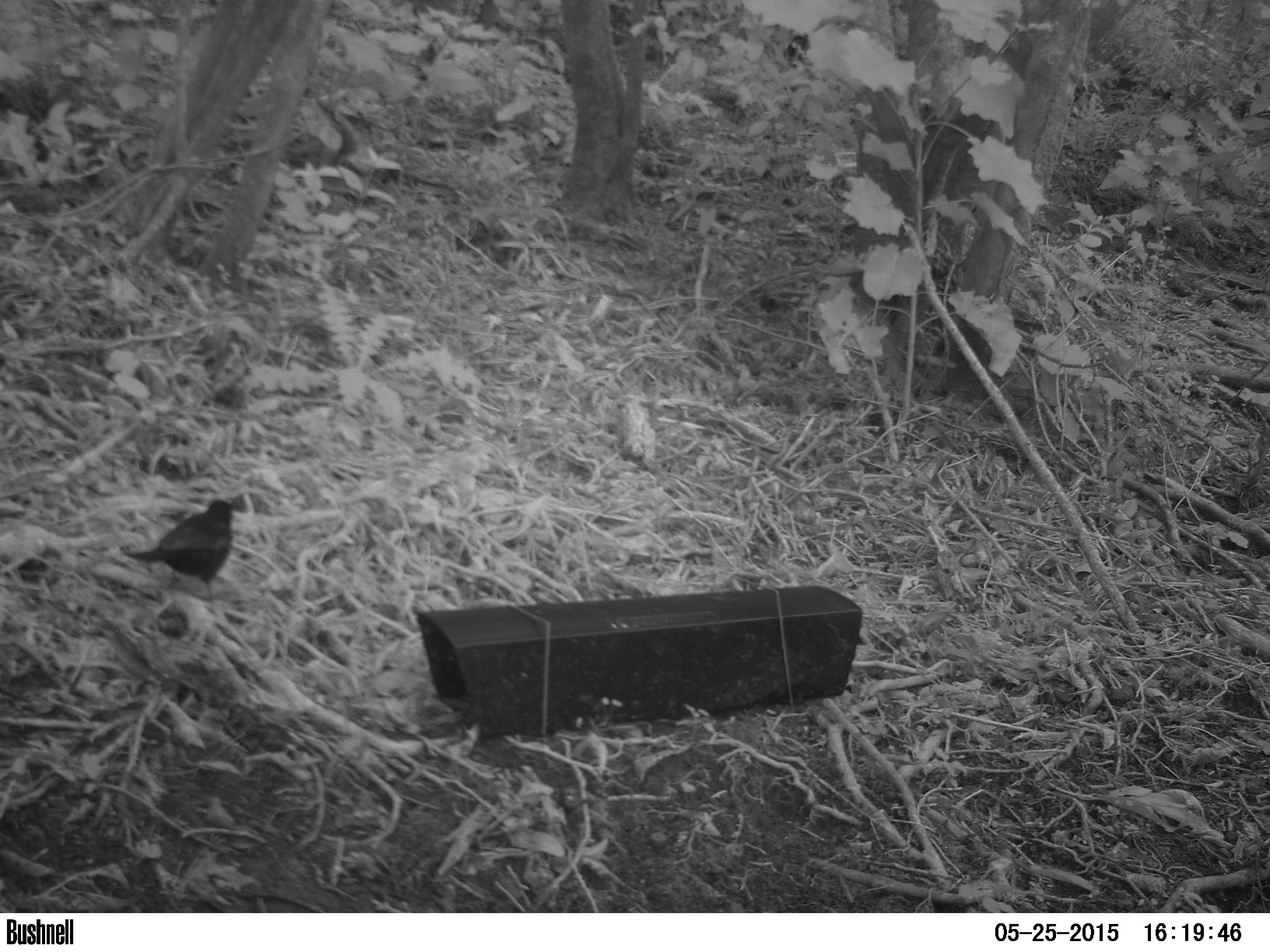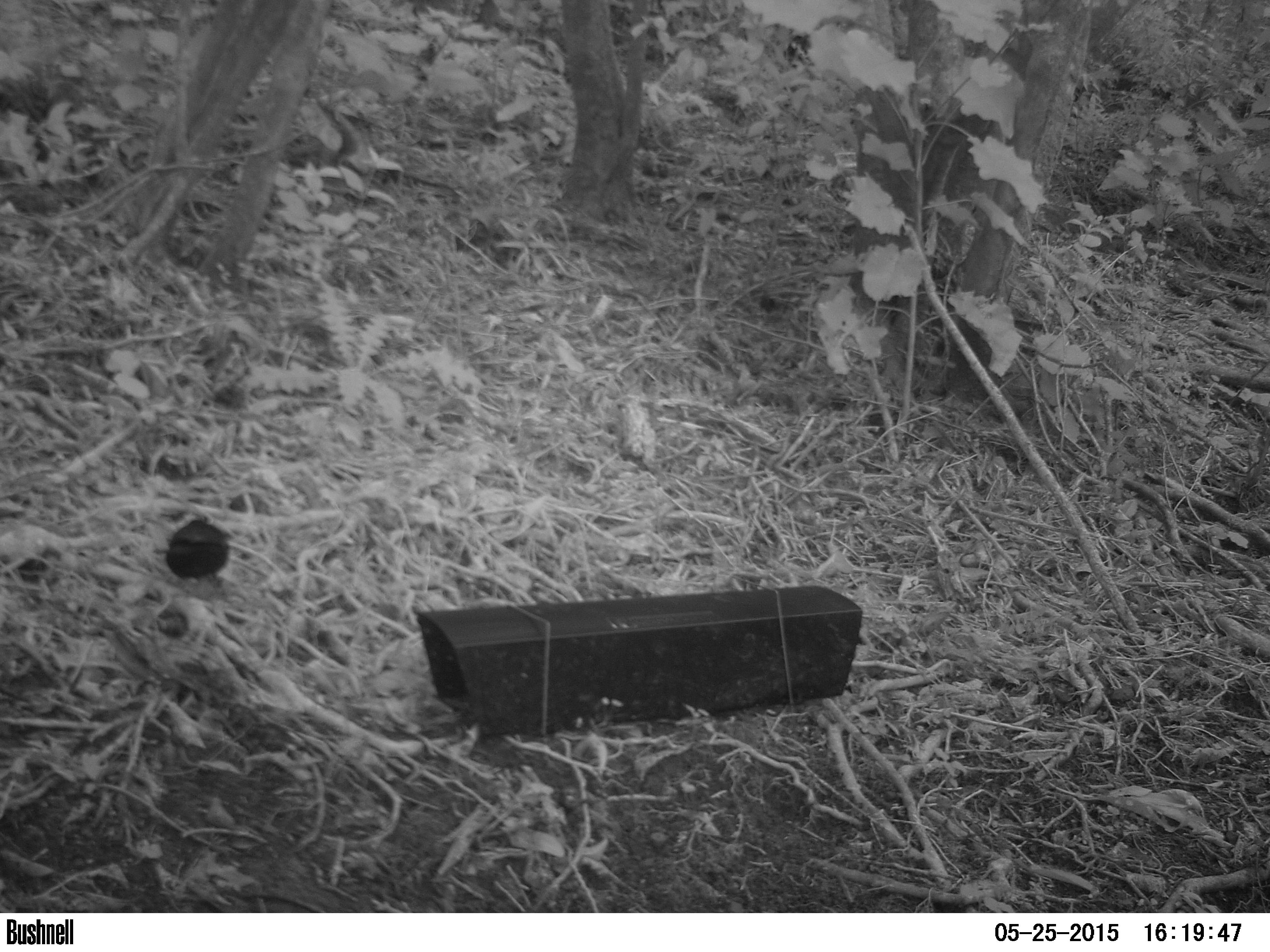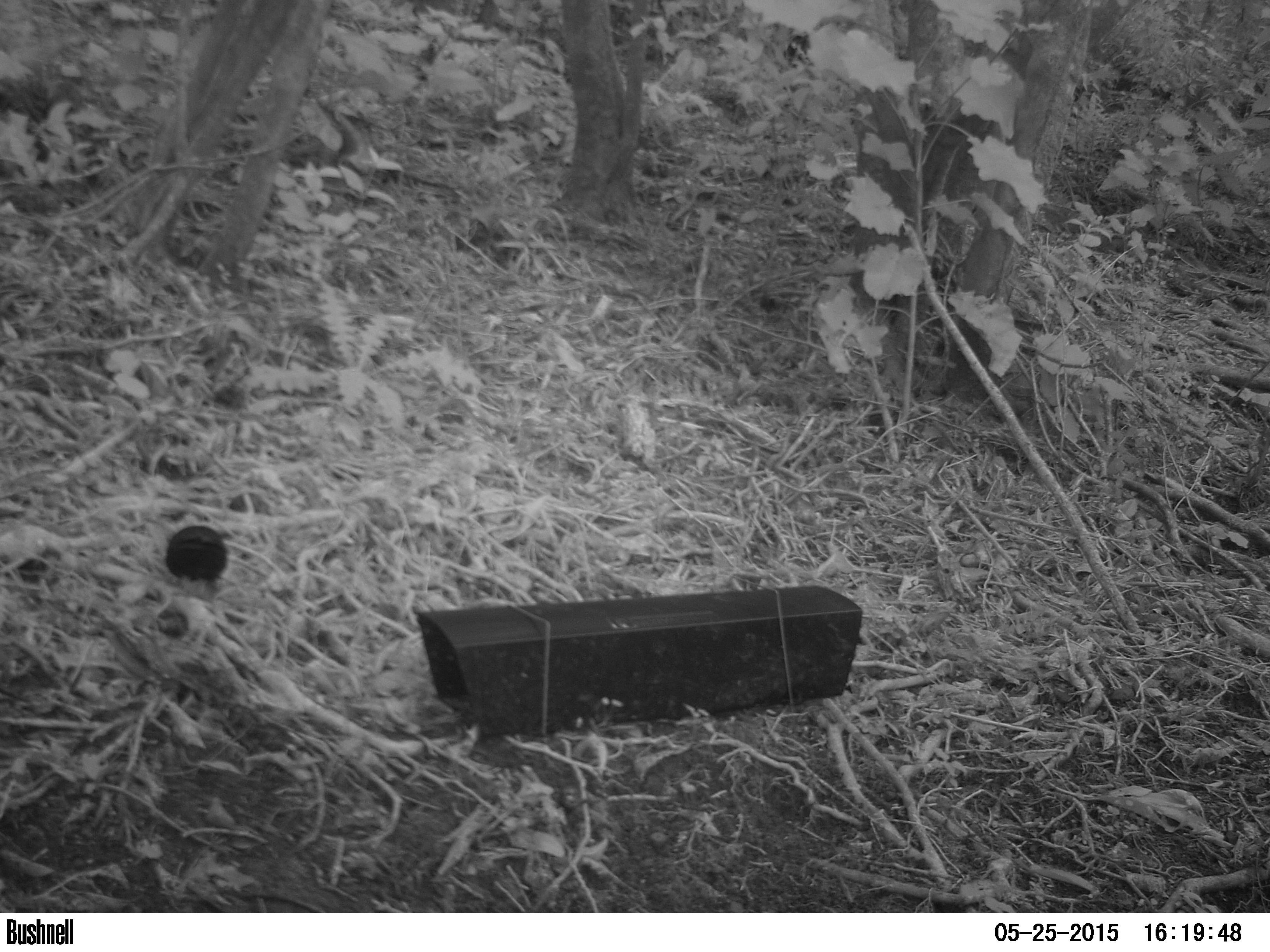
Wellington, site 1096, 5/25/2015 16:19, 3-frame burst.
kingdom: Animalia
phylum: Chordata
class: Aves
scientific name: Aves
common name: bird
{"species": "bird (Aves)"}